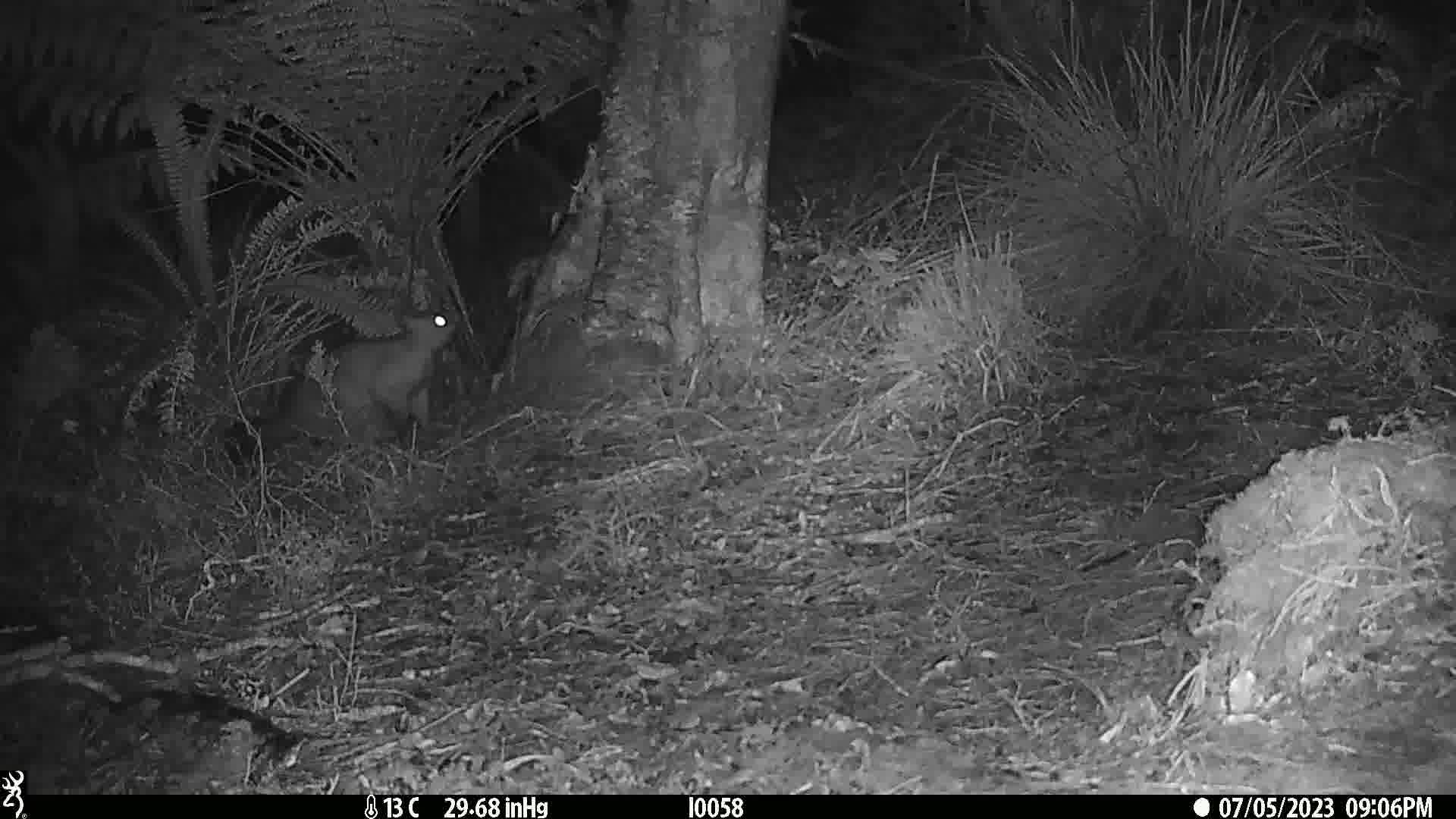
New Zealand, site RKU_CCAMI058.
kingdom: Animalia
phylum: Chordata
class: Mammalia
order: Diprotodontia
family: Phalangeridae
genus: Trichosurus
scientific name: Trichosurus vulpecula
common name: common brushtail possum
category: possum